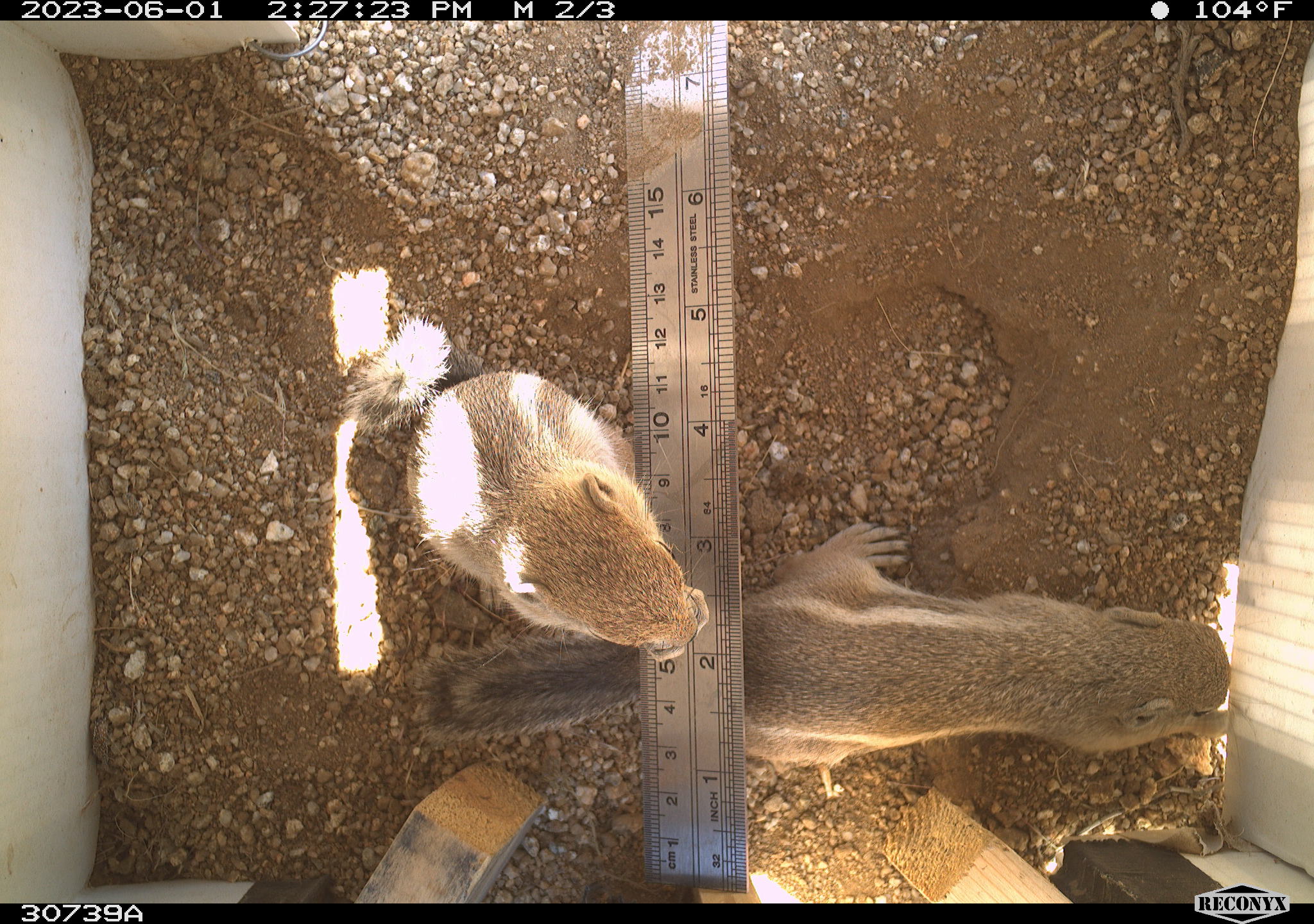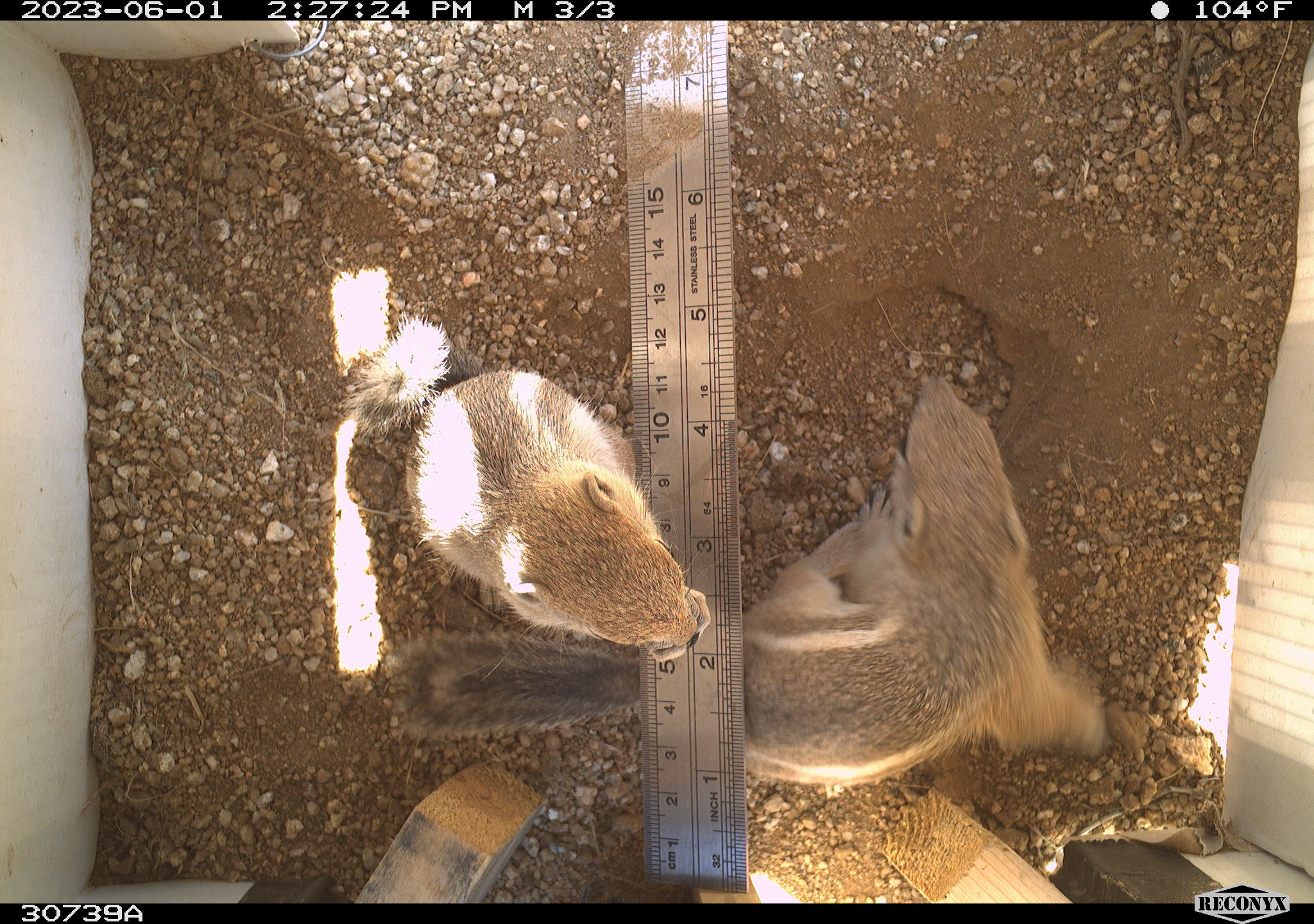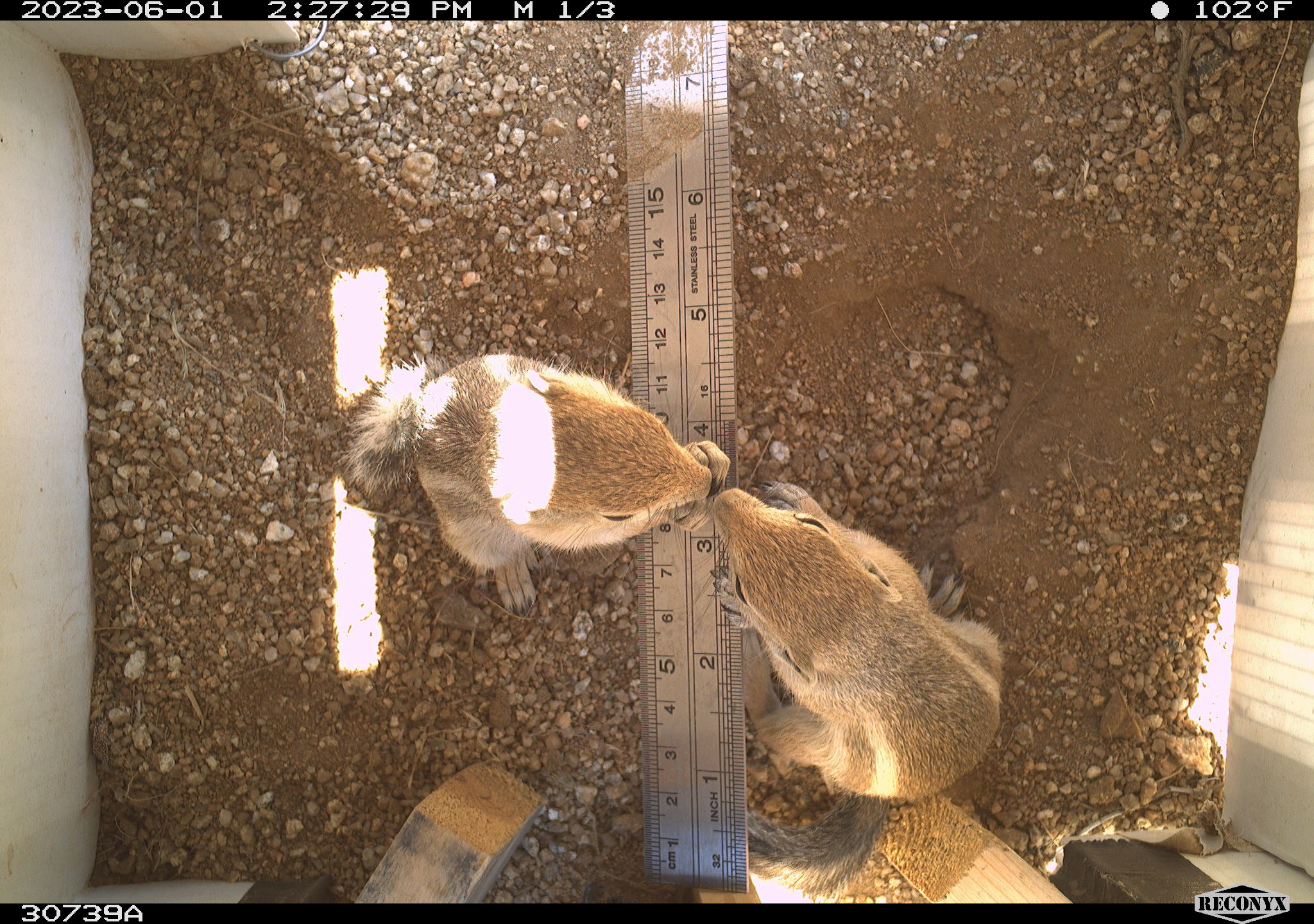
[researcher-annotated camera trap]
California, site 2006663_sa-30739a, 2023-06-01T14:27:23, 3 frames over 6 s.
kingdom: Animalia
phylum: Chordata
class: Mammalia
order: Rodentia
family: Sciuridae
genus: Ammospermophilus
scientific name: Ammospermophilus leucurus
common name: white-tailed antelope squirrel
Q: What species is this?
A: White-tailed antelope squirrel (Ammospermophilus leucurus).